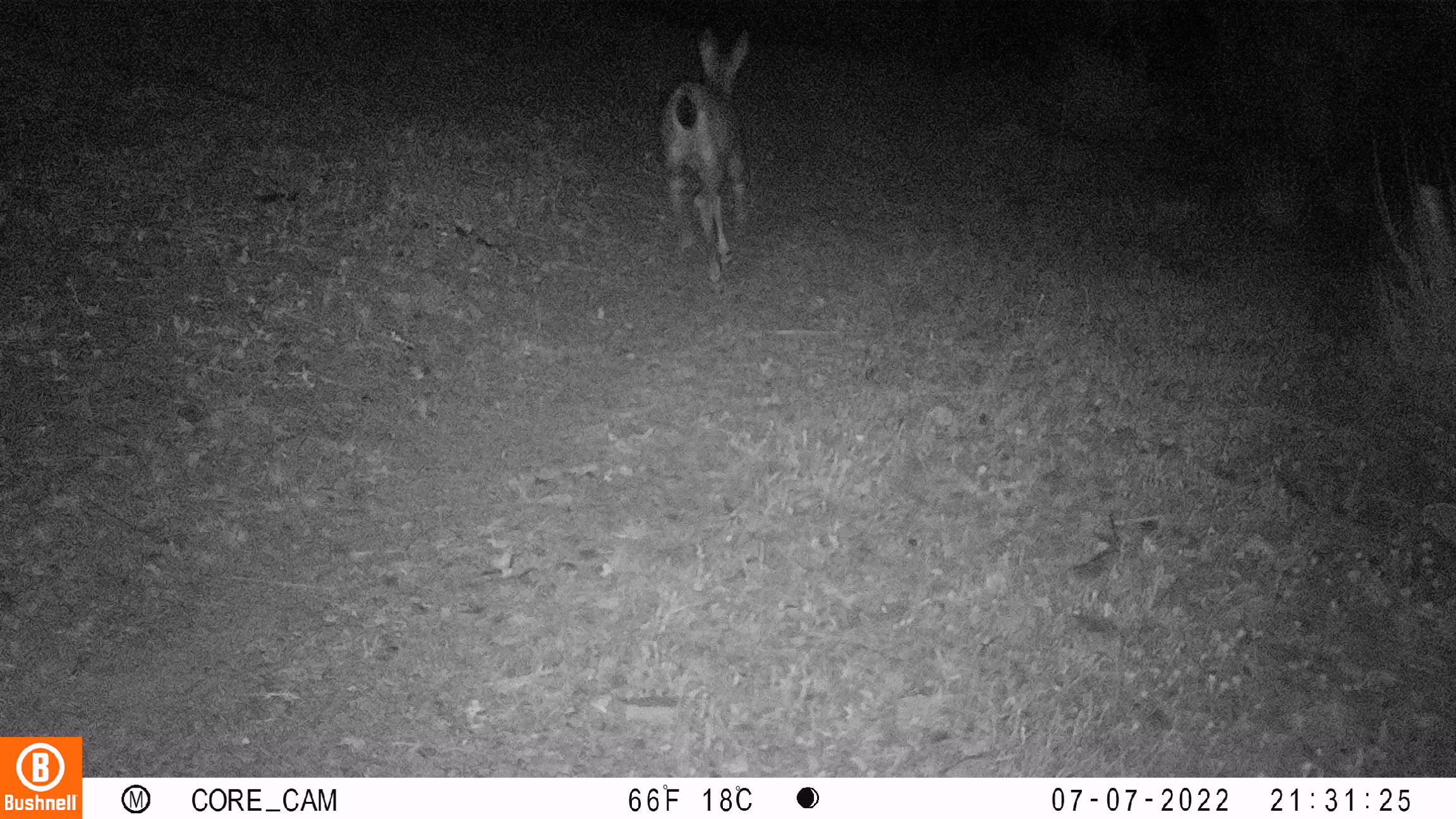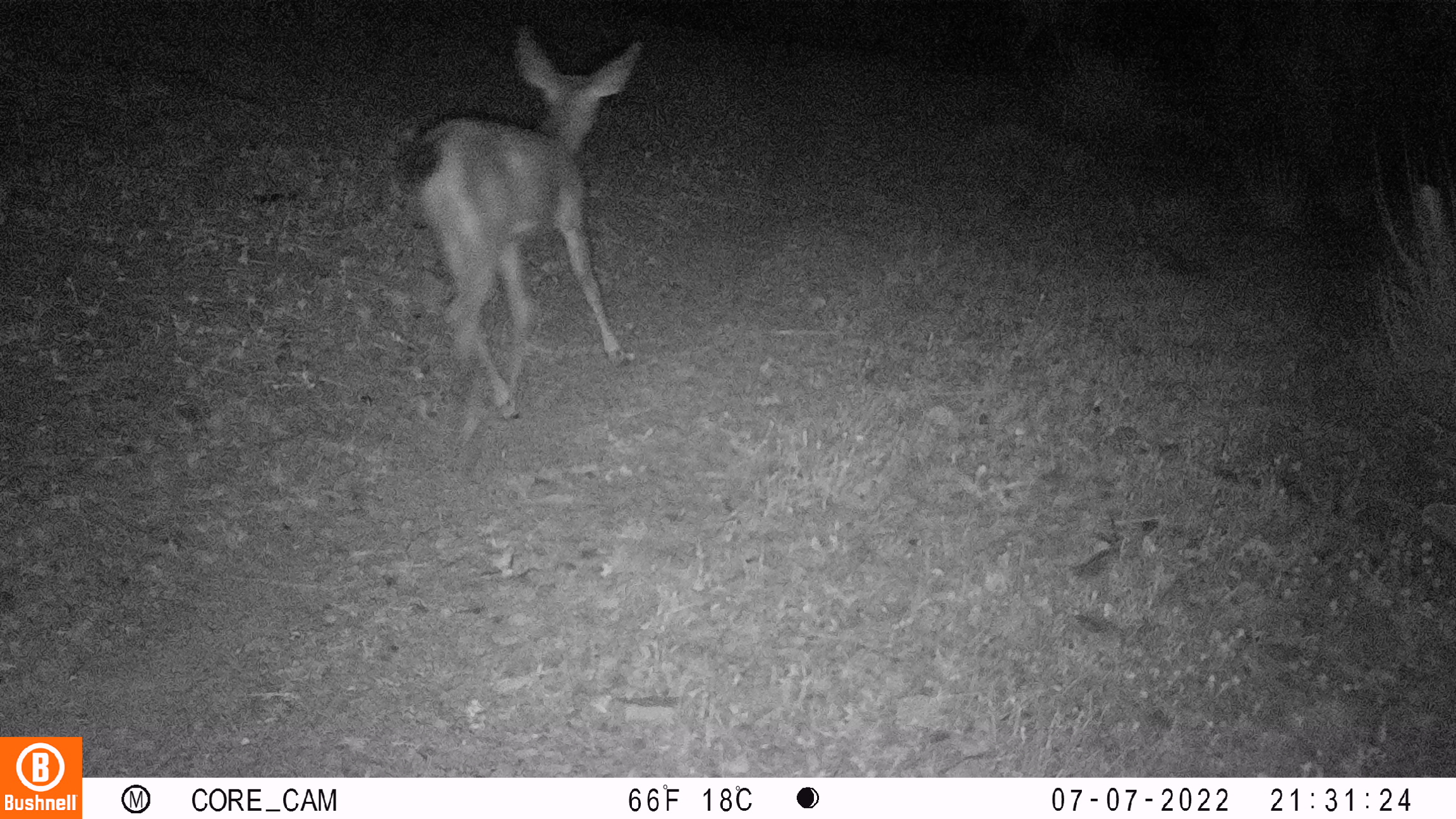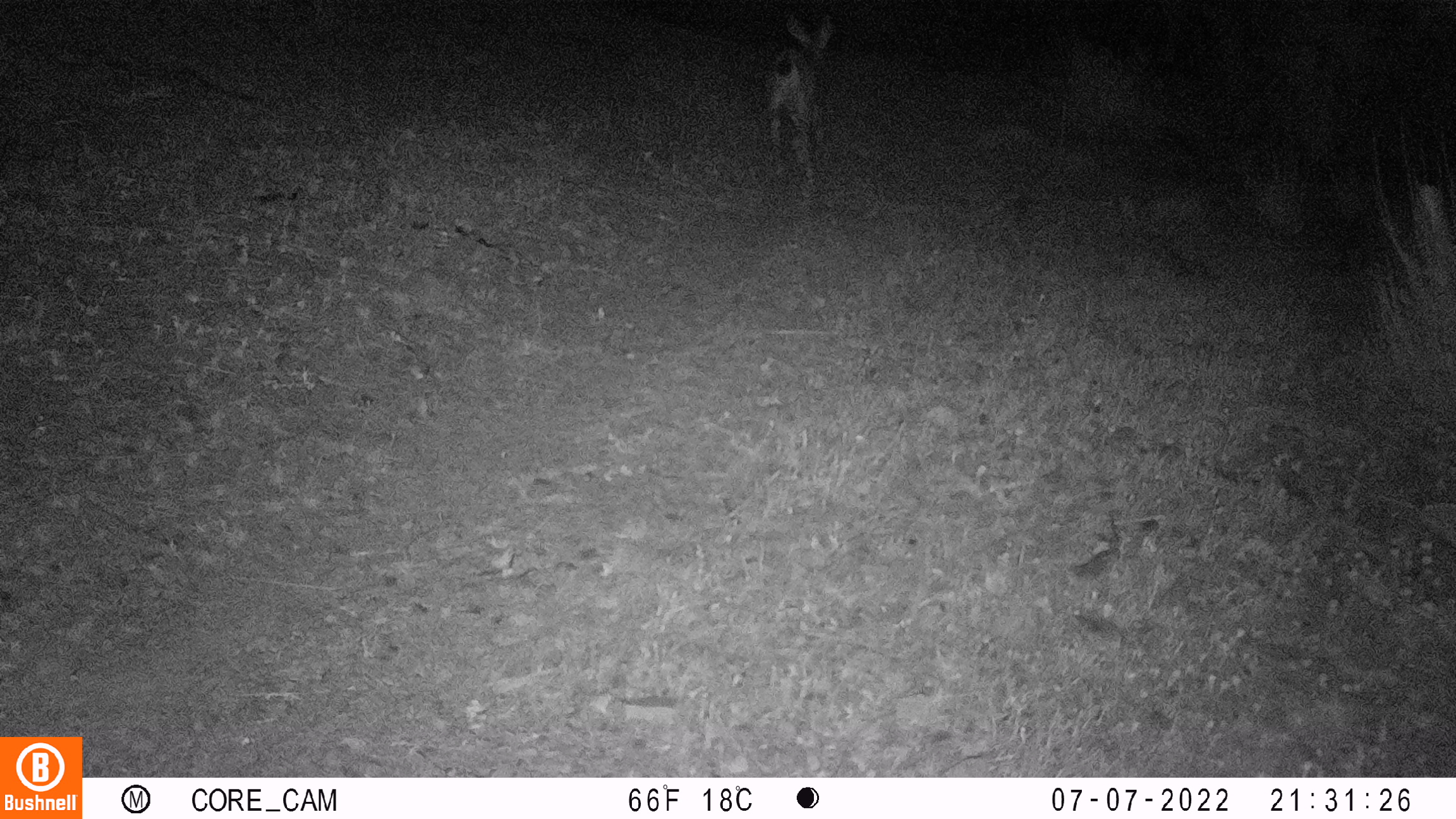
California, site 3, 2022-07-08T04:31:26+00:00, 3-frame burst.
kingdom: Animalia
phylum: Chordata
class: Mammalia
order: Artiodactyla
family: Cervidae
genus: Odocoileus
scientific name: Odocoileus hemionus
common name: mule deer